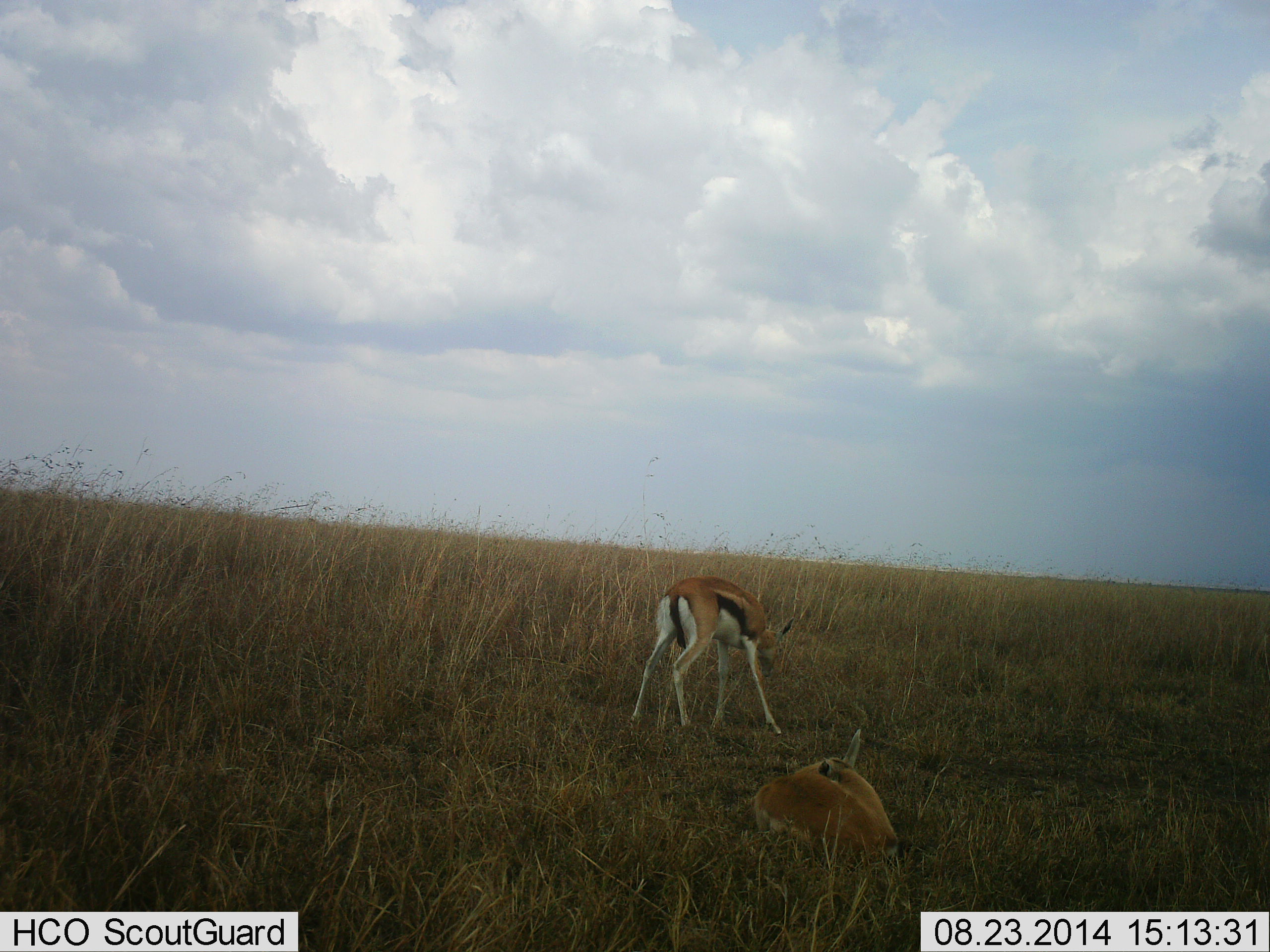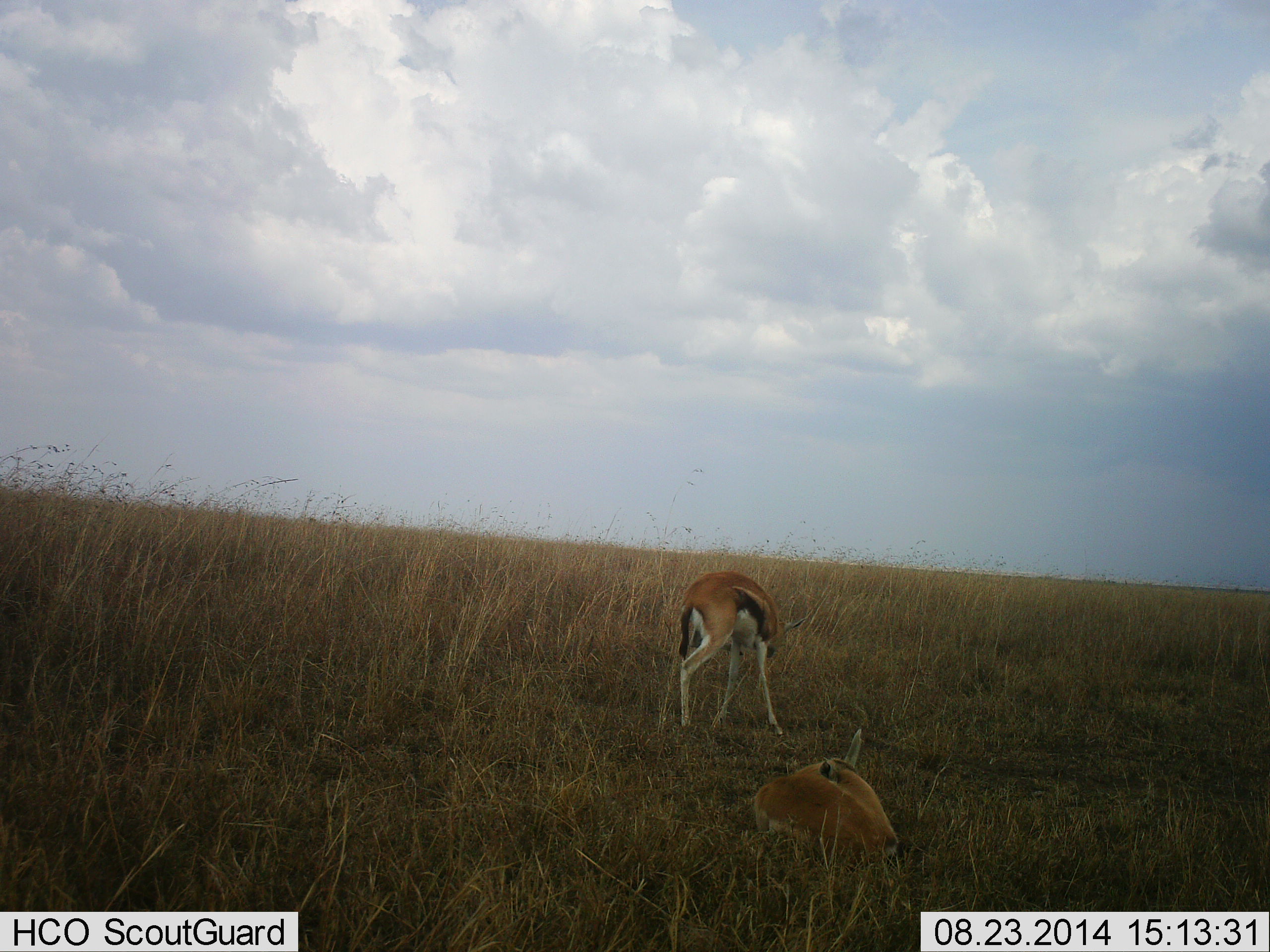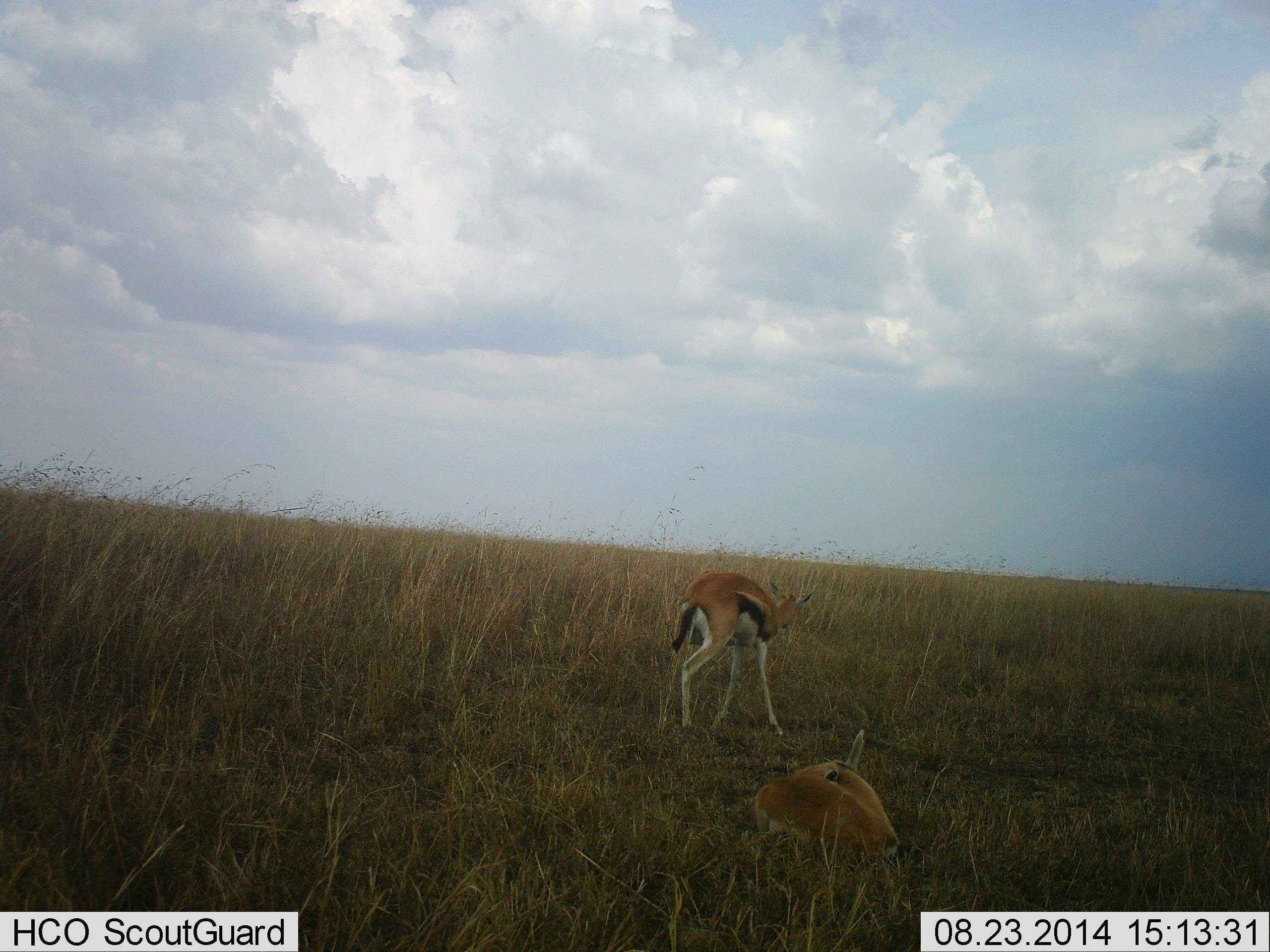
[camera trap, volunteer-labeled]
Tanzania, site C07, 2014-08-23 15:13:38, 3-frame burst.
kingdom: Animalia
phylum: Chordata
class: Mammalia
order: Artiodactyla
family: Bovidae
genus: Eudorcas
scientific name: Eudorcas thomsonii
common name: thomson's gazelle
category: gazellethomsons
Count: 2.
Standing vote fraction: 80%.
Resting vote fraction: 100%.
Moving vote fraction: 0%.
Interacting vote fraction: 0%.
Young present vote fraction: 10%.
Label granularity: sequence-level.